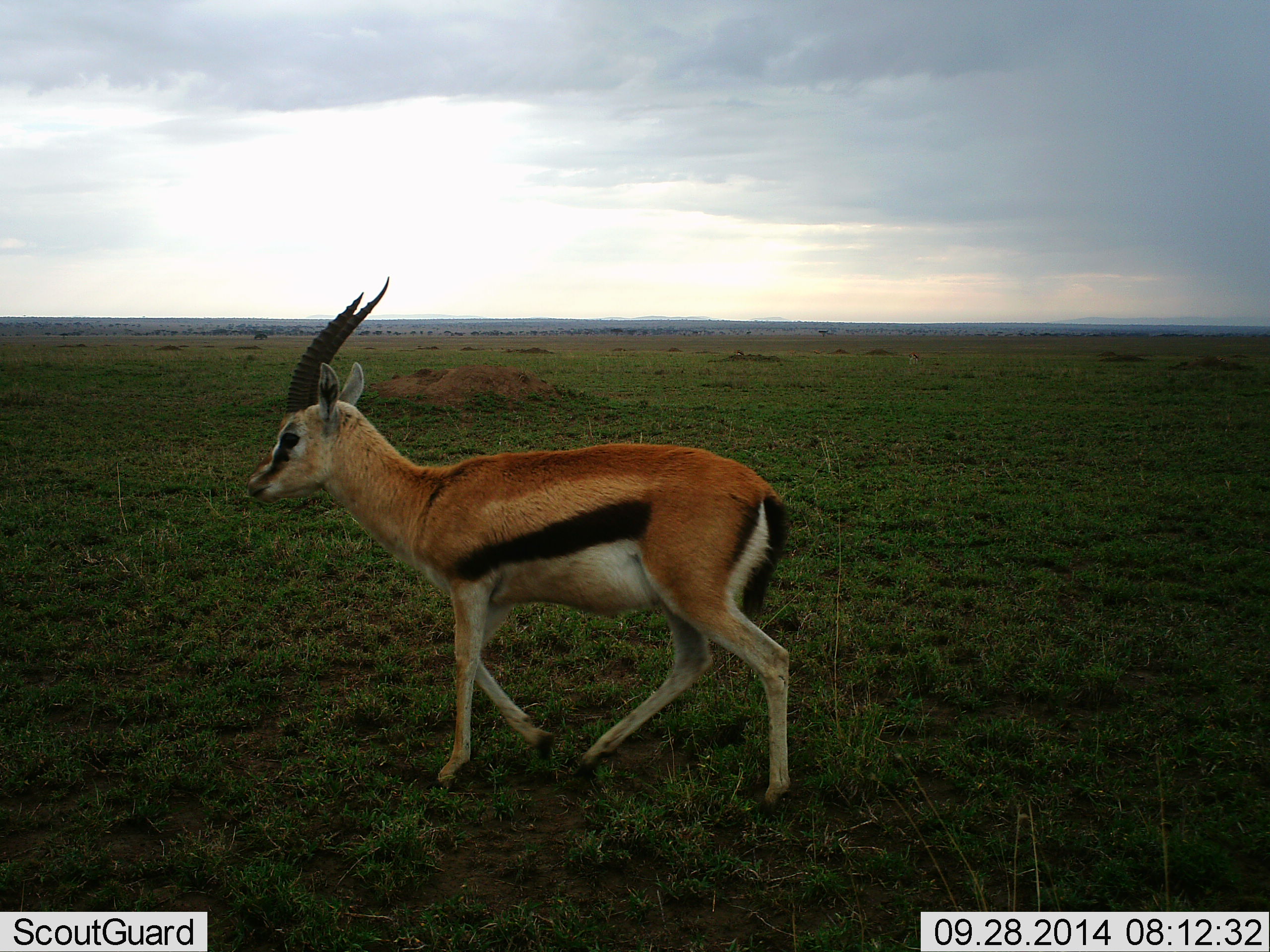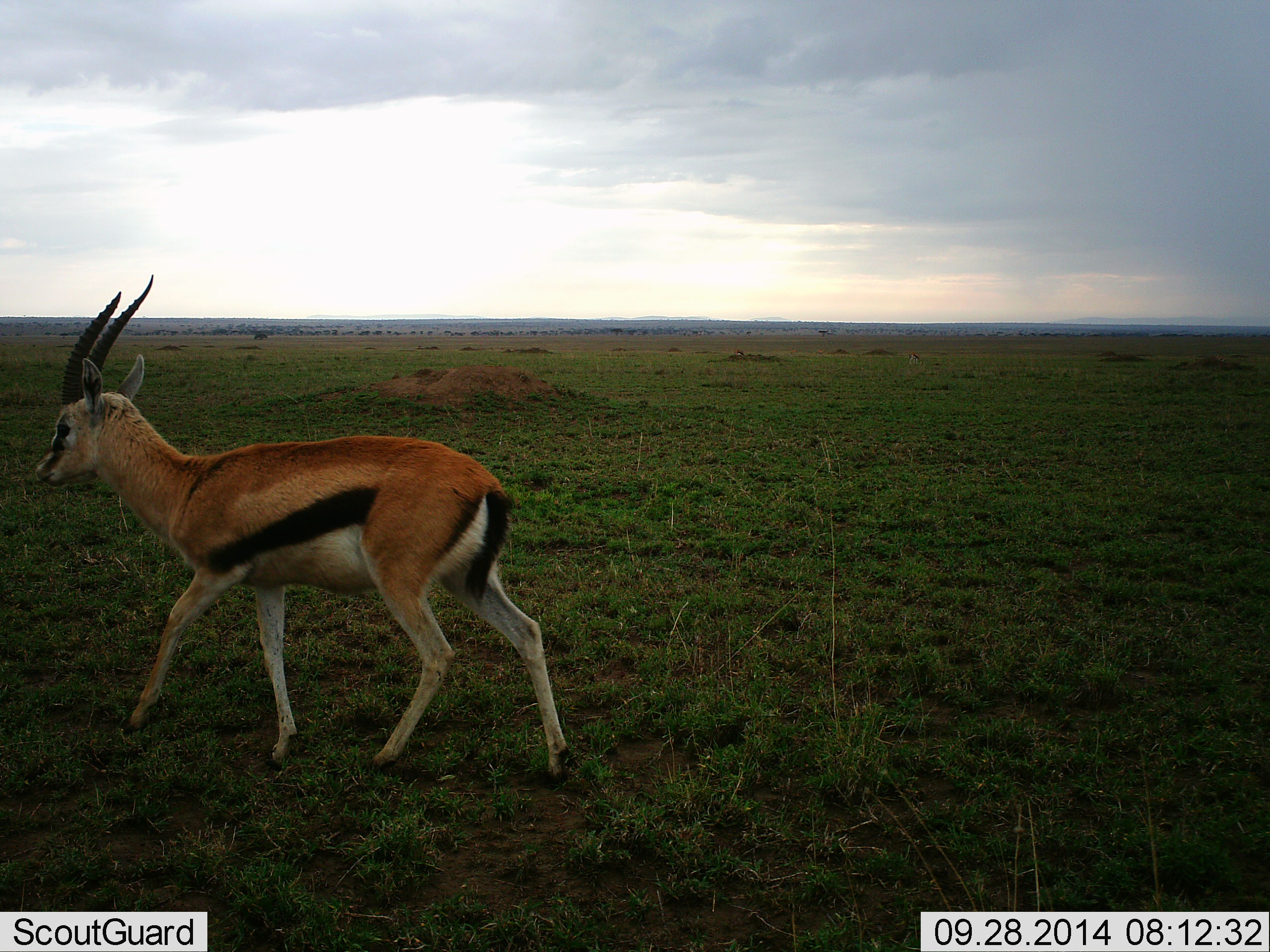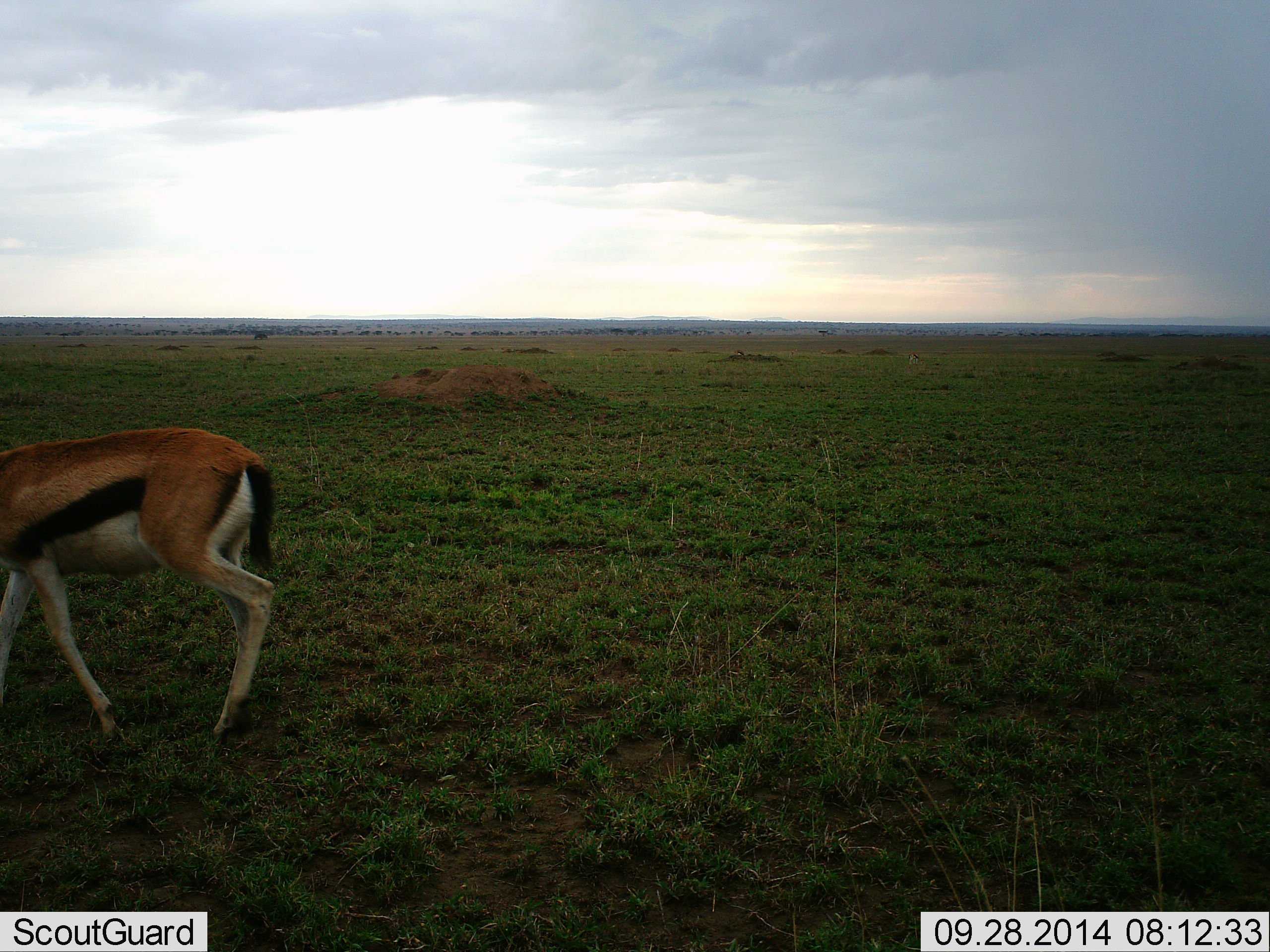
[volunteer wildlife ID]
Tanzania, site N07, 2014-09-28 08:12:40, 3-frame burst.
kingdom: Animalia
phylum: Chordata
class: Mammalia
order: Artiodactyla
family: Bovidae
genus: Eudorcas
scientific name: Eudorcas thomsonii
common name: thomson's gazelle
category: gazellethomsons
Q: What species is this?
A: Gazellethomsons (thomson's gazelle) (Eudorcas thomsonii).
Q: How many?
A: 1.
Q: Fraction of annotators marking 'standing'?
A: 0%.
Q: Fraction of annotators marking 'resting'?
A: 0%.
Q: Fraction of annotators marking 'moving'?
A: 100%.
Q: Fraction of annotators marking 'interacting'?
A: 0%.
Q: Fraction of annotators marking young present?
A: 0%.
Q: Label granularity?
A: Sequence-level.